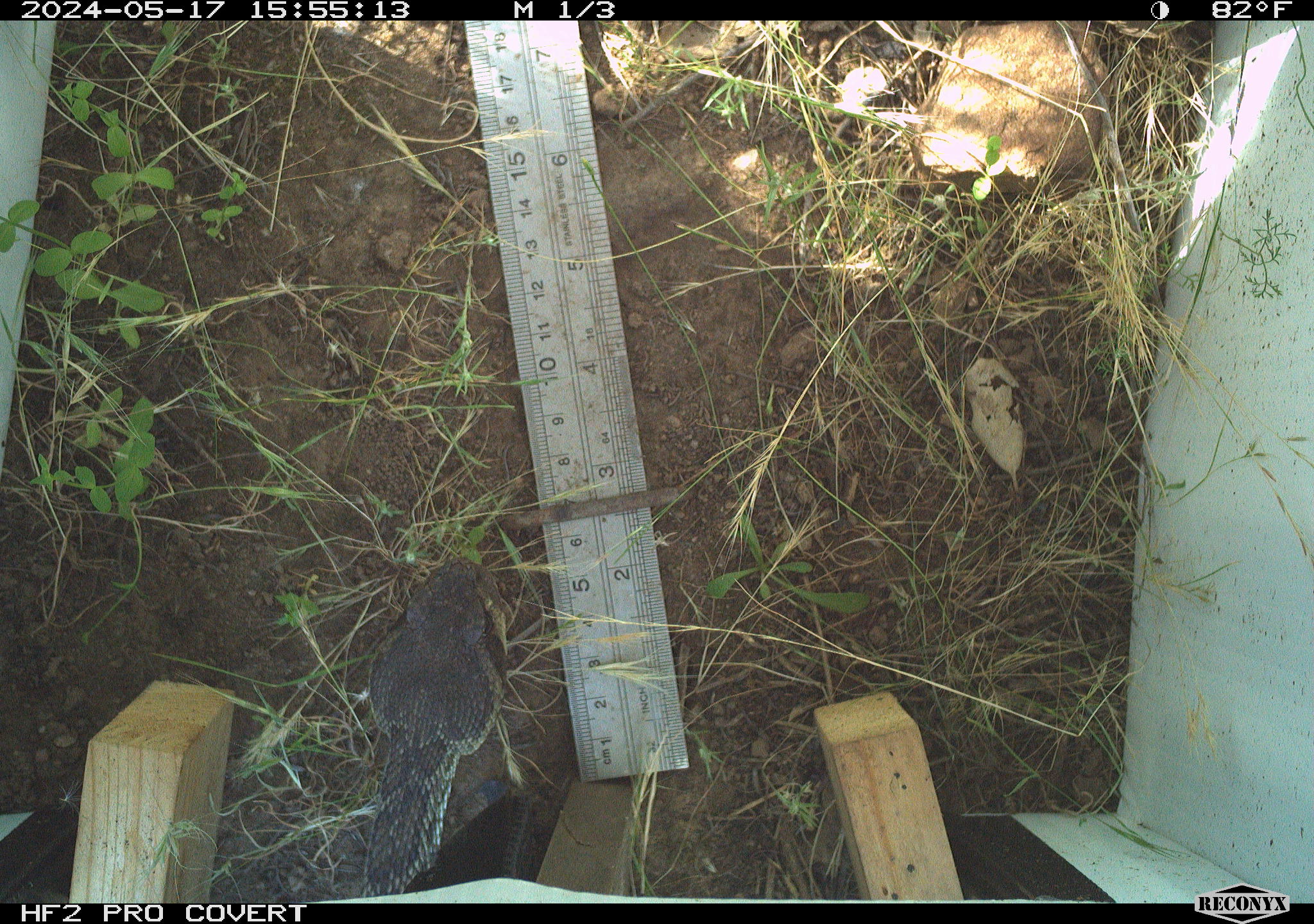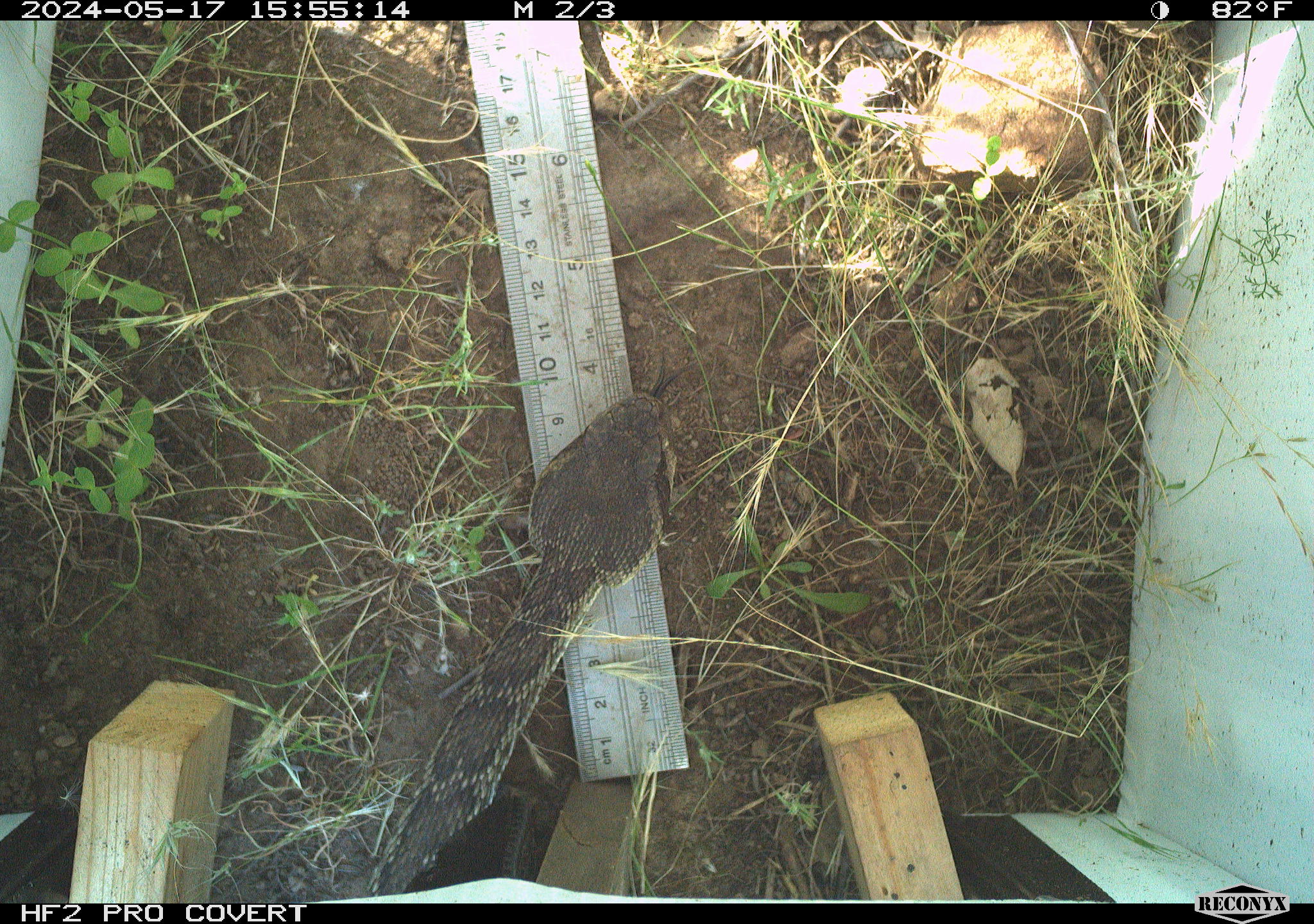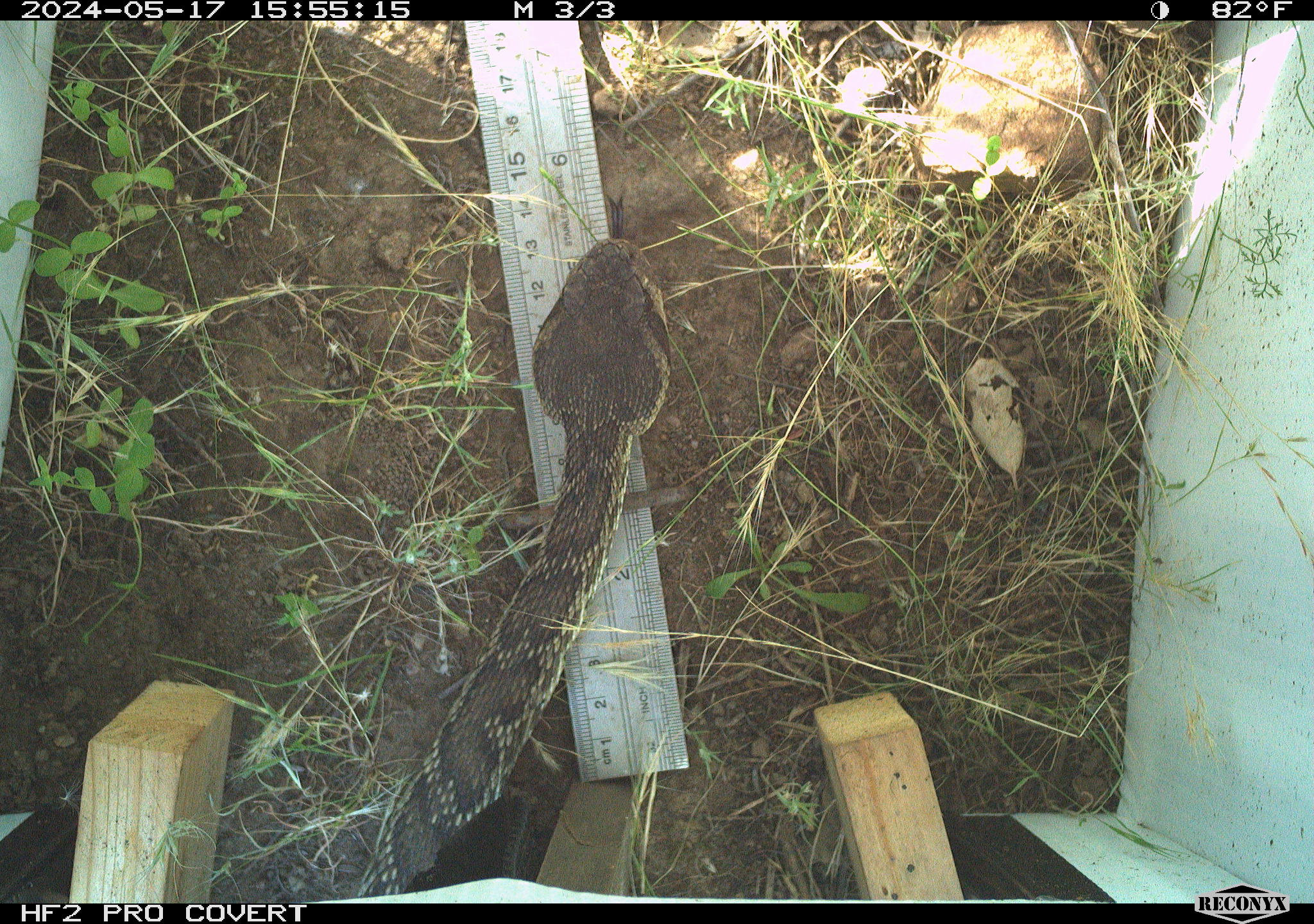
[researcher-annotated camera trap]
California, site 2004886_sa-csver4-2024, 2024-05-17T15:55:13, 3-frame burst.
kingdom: Animalia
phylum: Chordata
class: Reptilia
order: Squamata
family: Viperidae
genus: Crotalus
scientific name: Crotalus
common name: rattlers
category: crotalus species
Crotalus species (rattlers) (Crotalus).